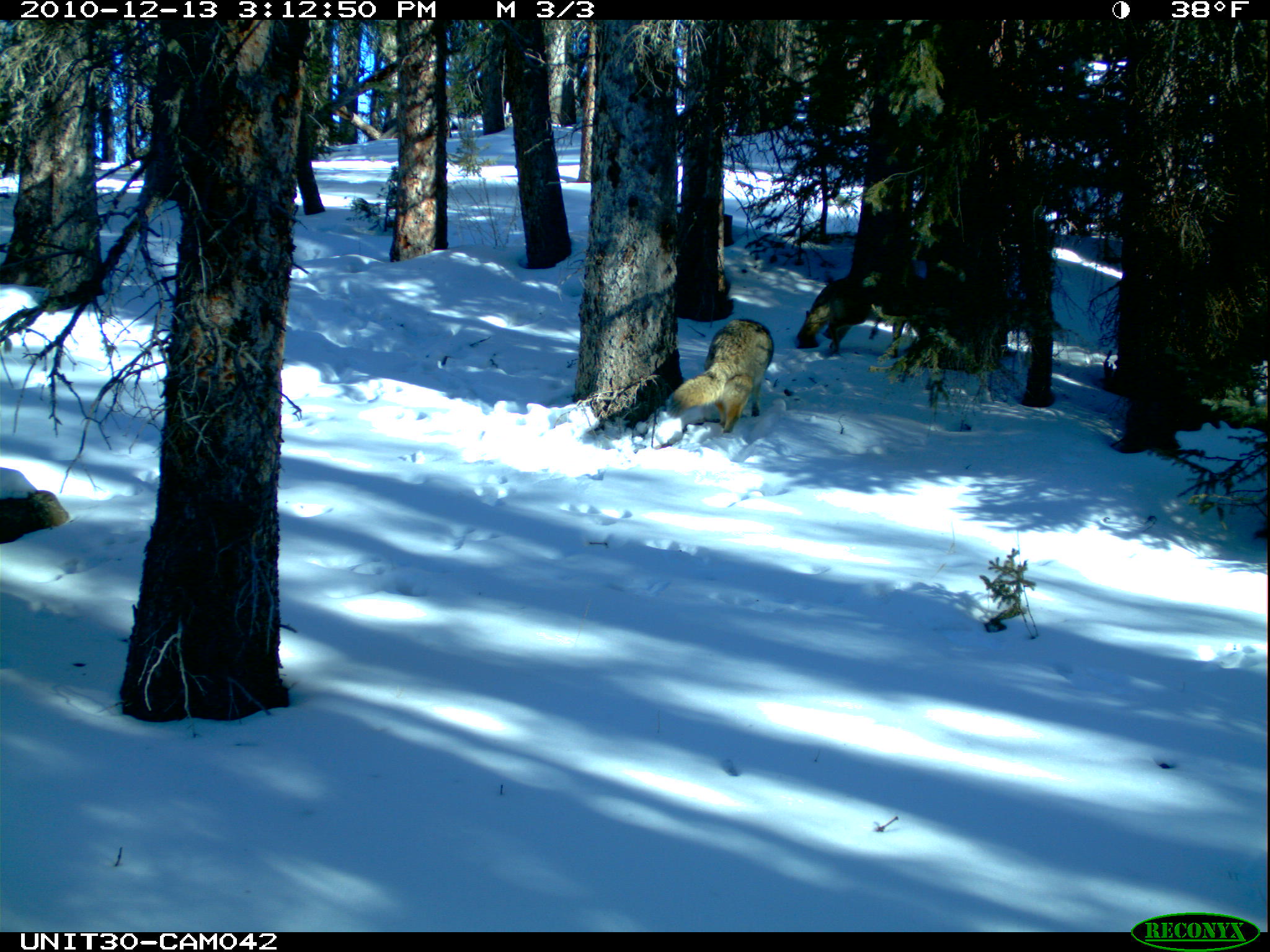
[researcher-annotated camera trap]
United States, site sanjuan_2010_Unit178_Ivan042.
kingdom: Animalia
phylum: Chordata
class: Mammalia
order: Carnivora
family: Canidae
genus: Canis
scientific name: Canis latrans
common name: coyote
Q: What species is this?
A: Canis latrans (coyote).